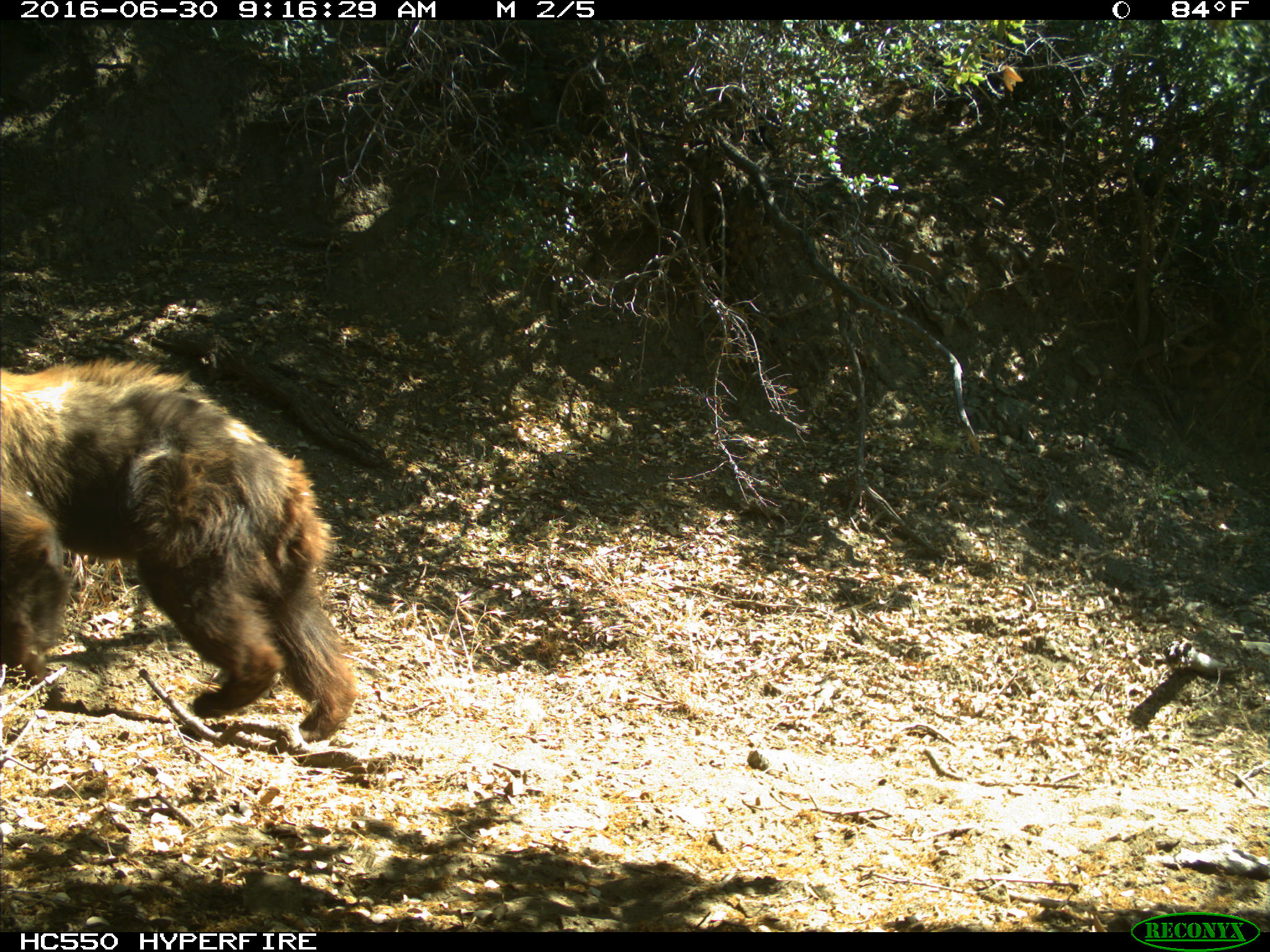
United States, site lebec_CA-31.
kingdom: Animalia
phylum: Chordata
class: Mammalia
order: Carnivora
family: Ursidae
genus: Ursus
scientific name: Ursus americanus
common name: american black bear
Ursus americanus (american black bear).